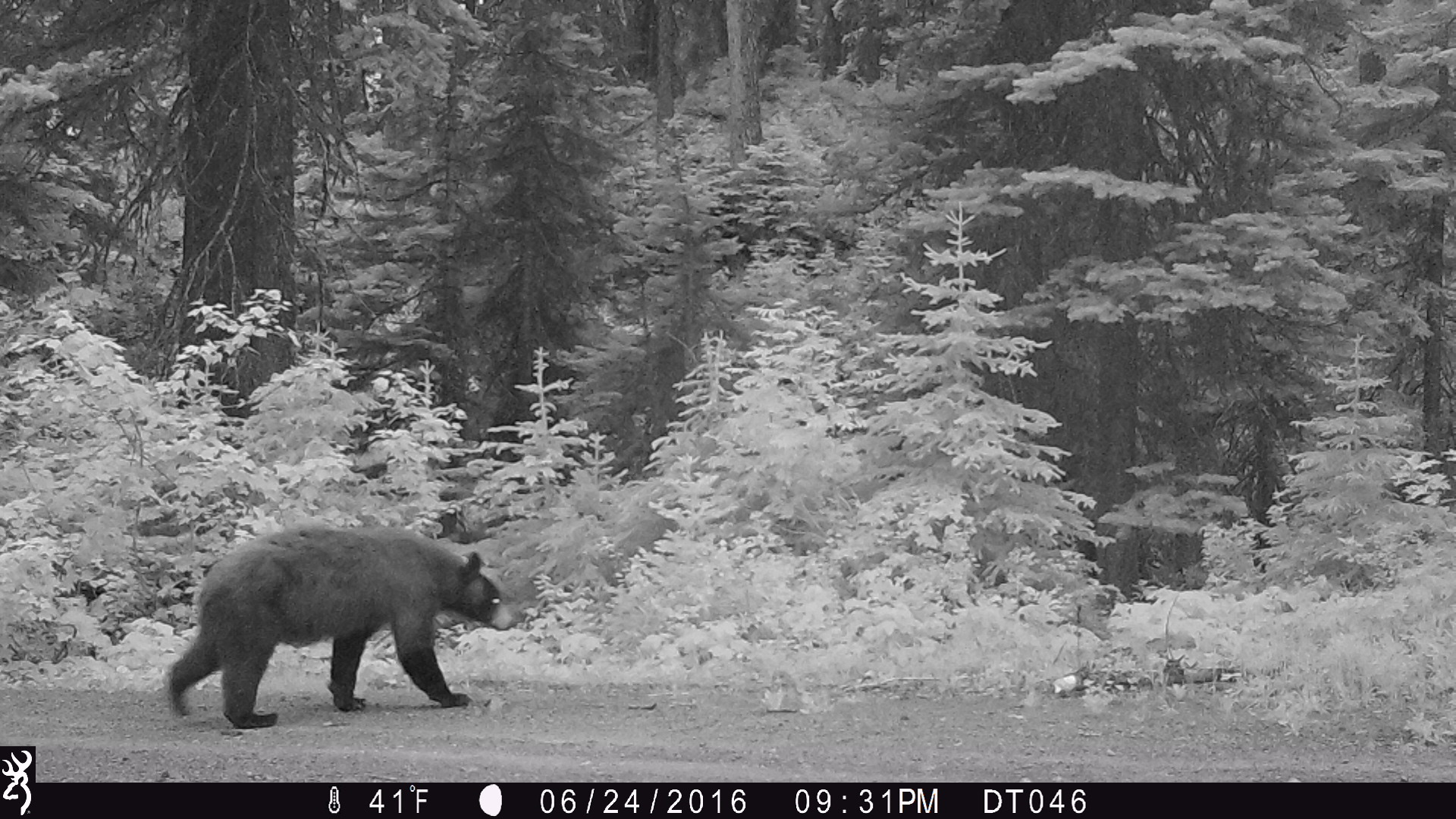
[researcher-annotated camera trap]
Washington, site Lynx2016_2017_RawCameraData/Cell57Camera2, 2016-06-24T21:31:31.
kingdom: Animalia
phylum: Chordata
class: Mammalia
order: Carnivora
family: Ursidae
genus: Ursus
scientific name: Ursus americanus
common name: american black bear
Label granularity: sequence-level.